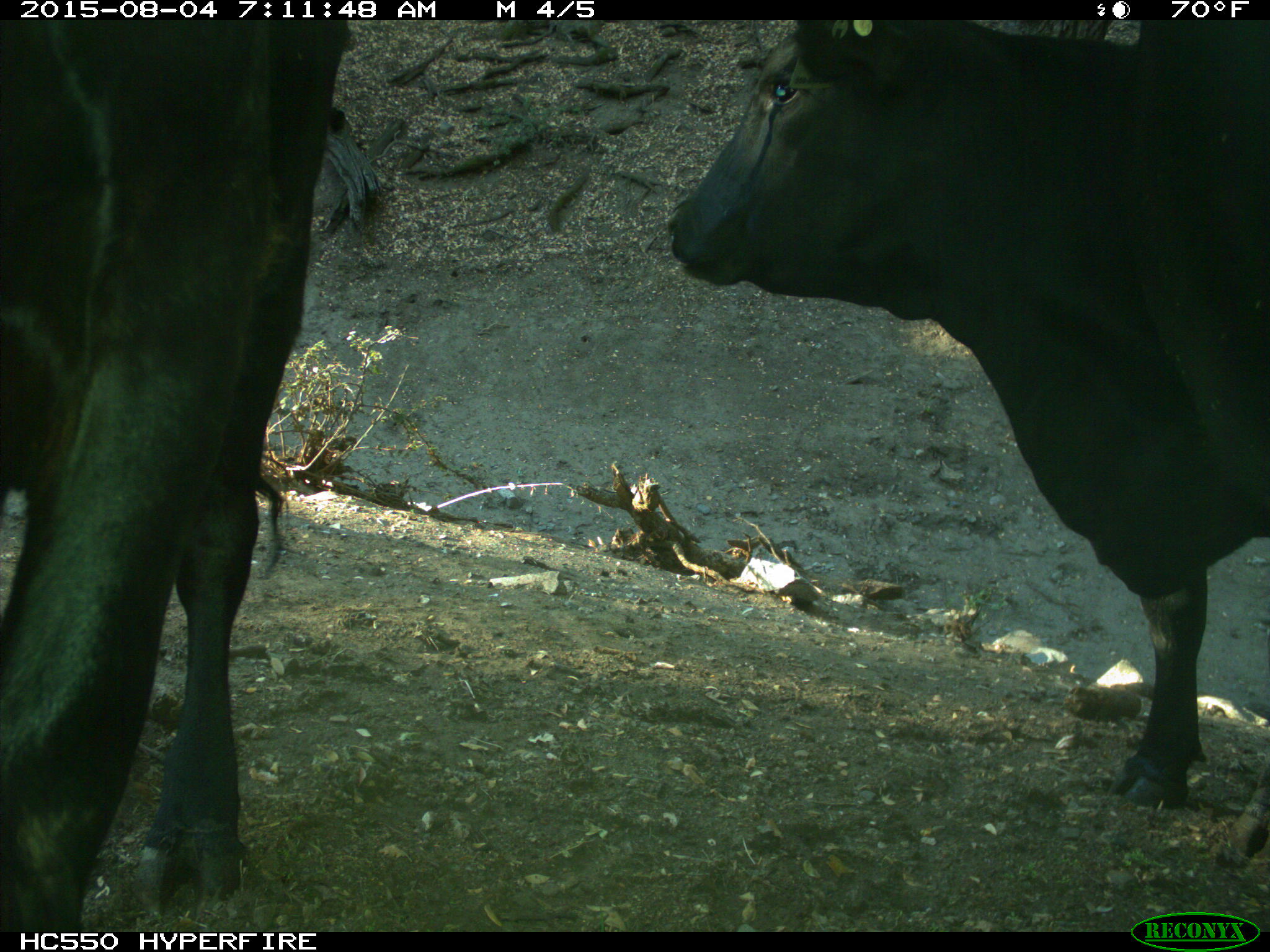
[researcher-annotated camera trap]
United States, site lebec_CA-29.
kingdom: Animalia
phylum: Chordata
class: Mammalia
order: Artiodactyla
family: Bovidae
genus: Bos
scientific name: Bos taurus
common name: domestic cow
Bos taurus (domestic cow).